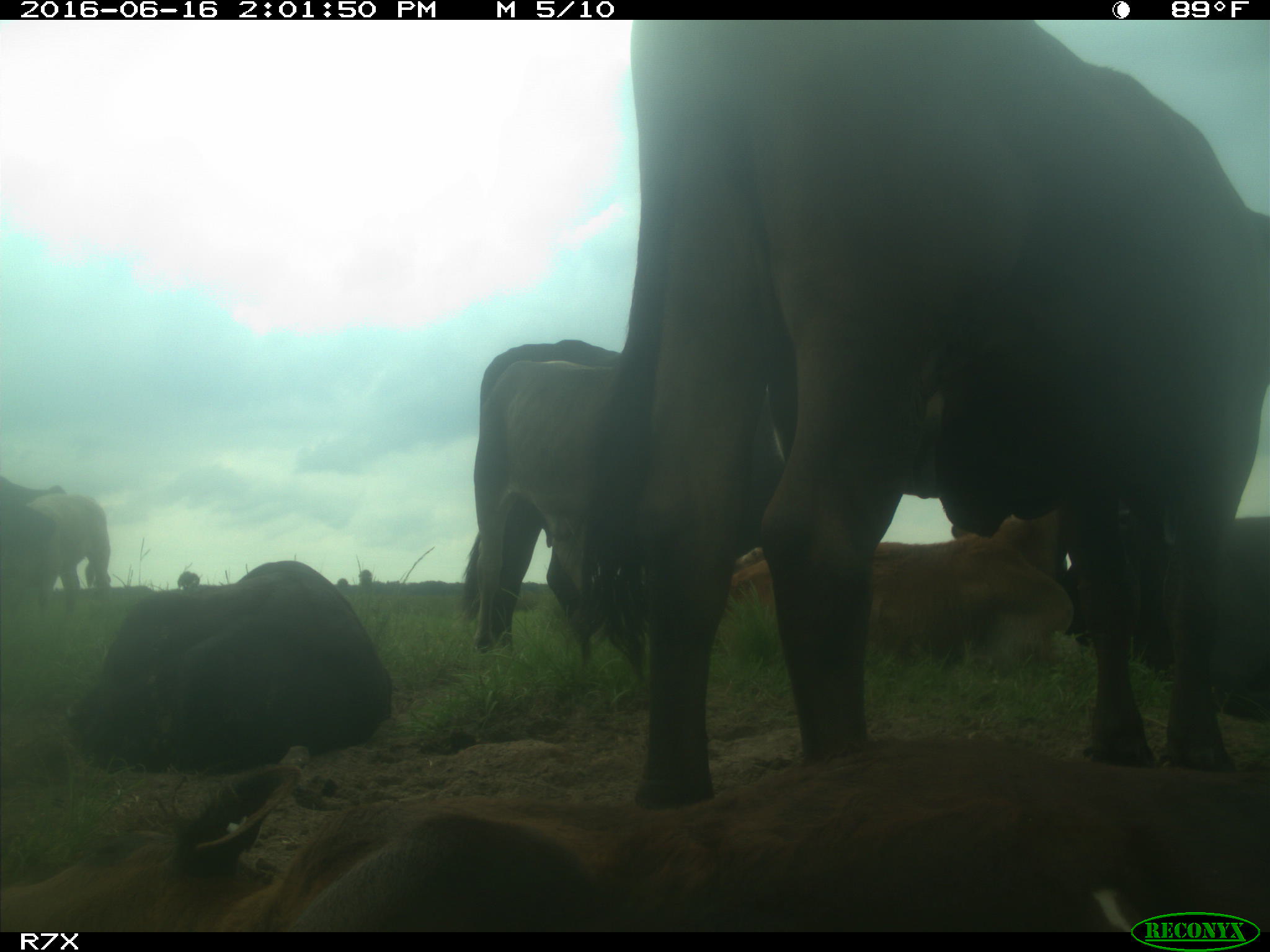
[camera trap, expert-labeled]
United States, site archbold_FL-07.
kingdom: Animalia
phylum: Chordata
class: Mammalia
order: Artiodactyla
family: Bovidae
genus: Bos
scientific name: Bos taurus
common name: domestic cow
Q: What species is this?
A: Bos taurus (domestic cow).